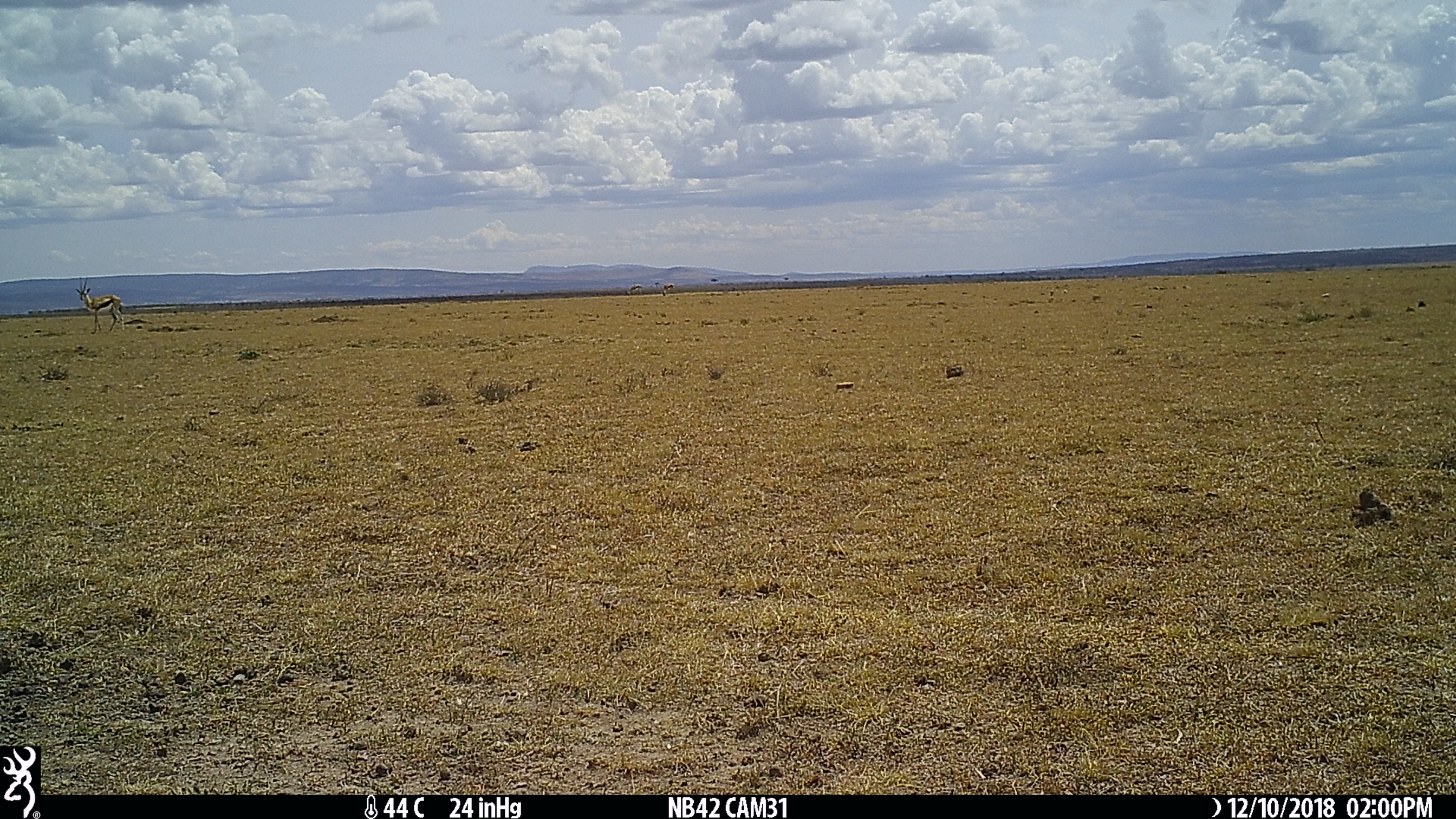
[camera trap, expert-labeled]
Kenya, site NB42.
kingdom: Animalia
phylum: Chordata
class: Mammalia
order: Artiodactyla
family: Bovidae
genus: Eudorcas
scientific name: Eudorcas thomsonii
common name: thomon's gazelle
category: gazelle thomsons